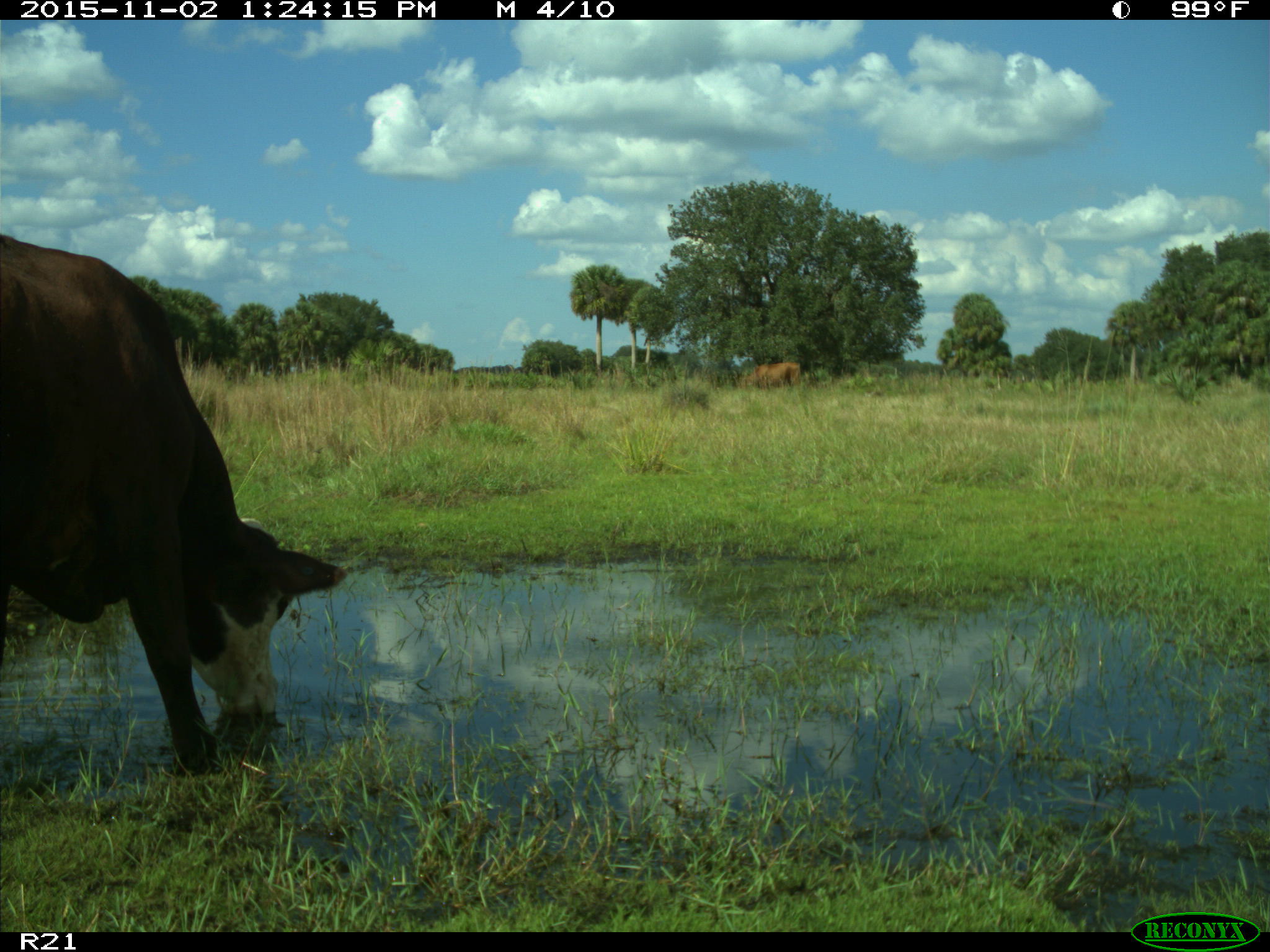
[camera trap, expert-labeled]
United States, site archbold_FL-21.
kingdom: Animalia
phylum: Chordata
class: Mammalia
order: Artiodactyla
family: Bovidae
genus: Bos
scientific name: Bos taurus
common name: domestic cow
Bos taurus (domestic cow).